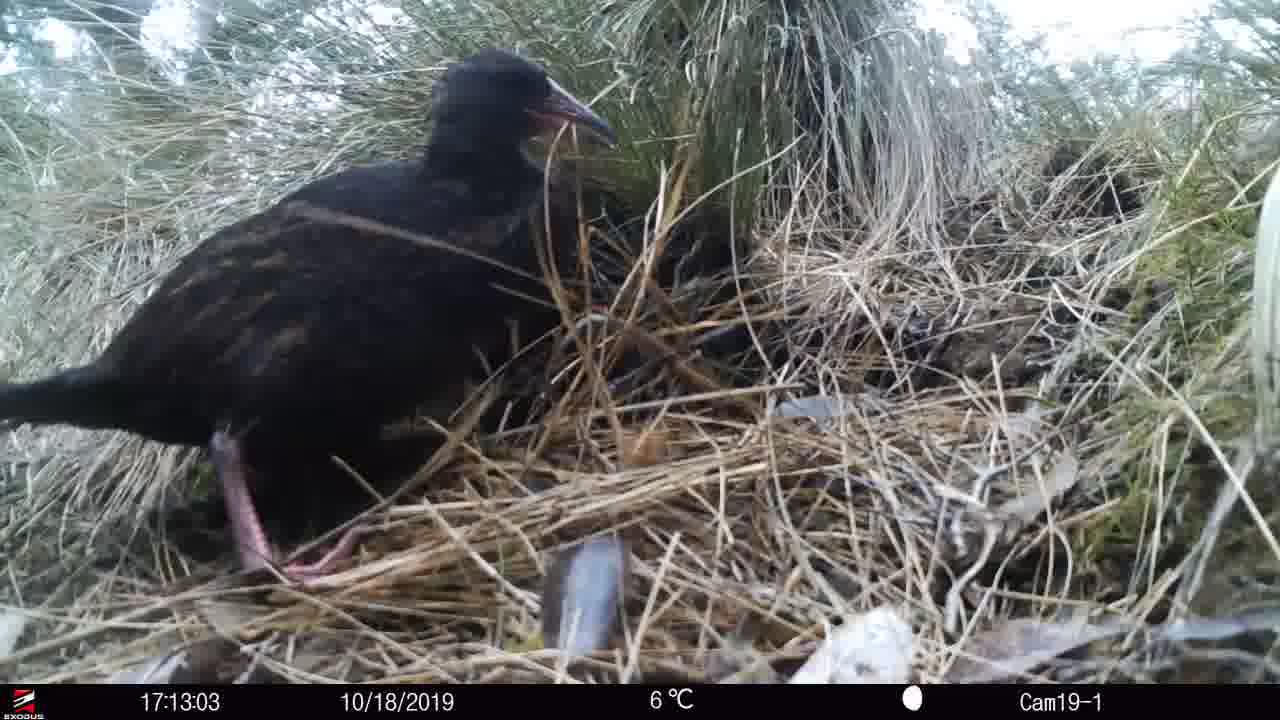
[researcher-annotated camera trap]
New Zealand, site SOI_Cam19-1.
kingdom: Animalia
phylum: Chordata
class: Aves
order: Gruiformes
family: Rallidae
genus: Gallirallus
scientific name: Gallirallus australis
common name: weka